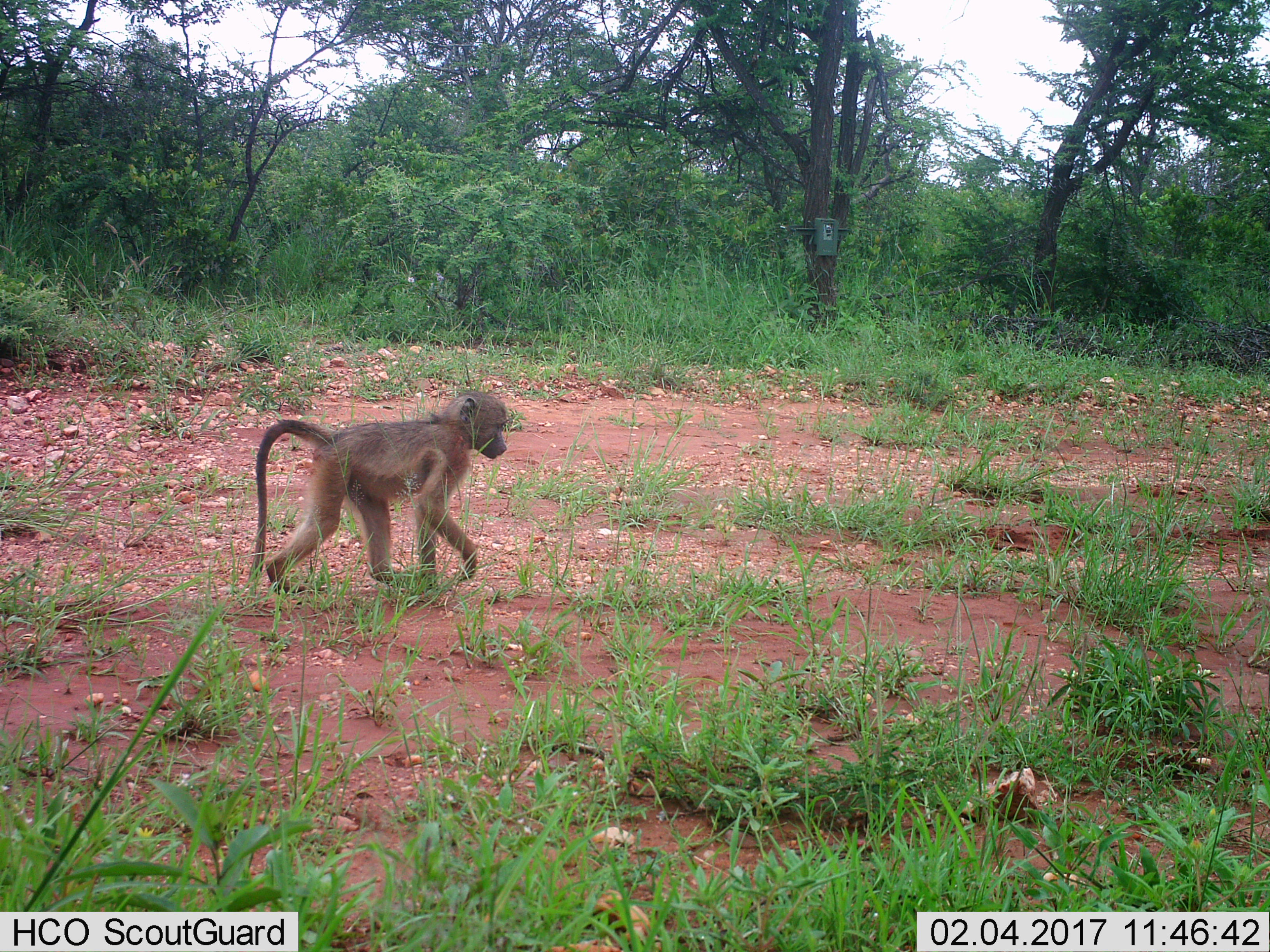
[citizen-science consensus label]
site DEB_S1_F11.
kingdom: Animalia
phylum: Chordata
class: Mammalia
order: Primates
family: Cercopithecidae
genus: Papio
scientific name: Papio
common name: baboon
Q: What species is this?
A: Baboon (Papio).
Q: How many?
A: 1.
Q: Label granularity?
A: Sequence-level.